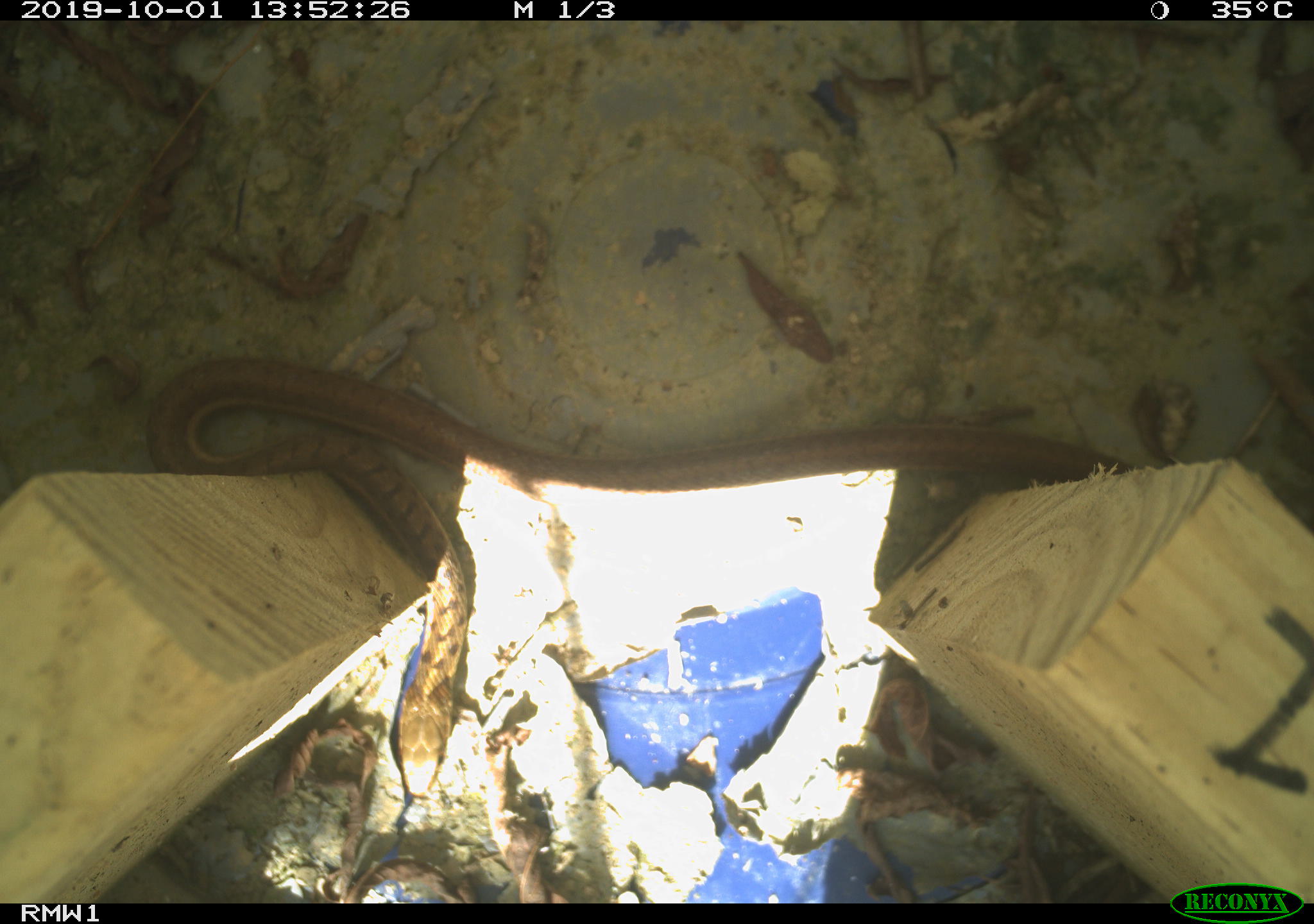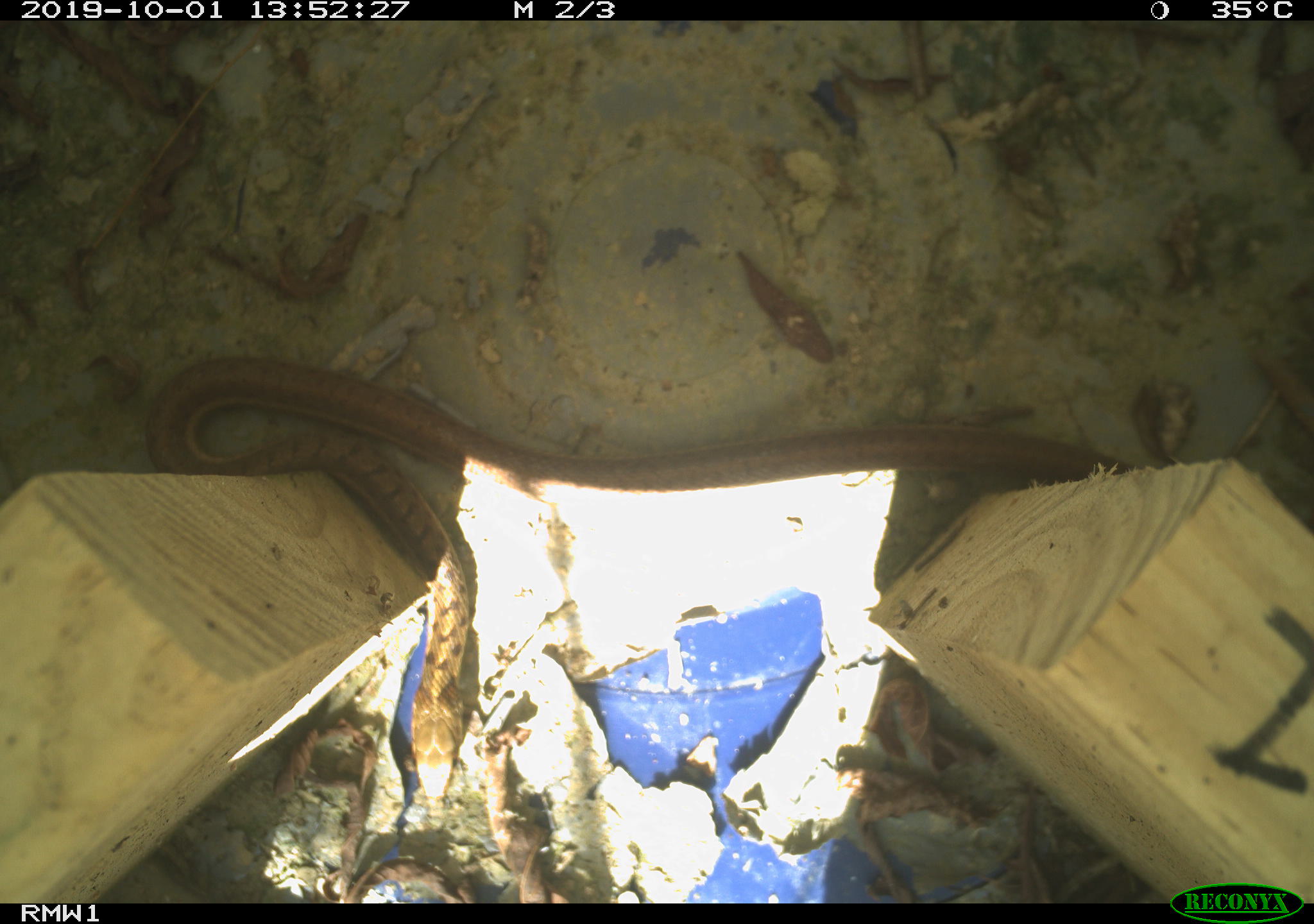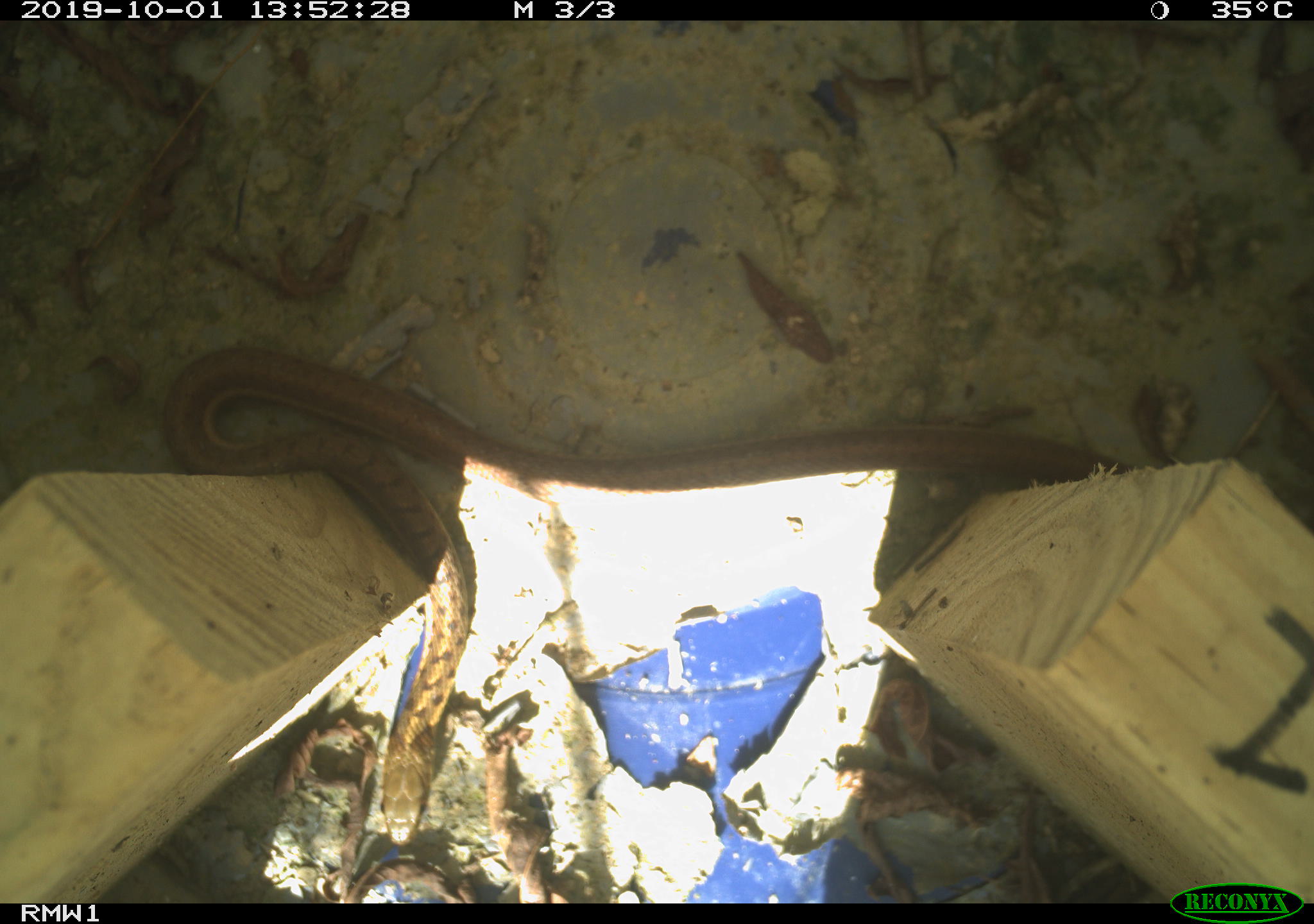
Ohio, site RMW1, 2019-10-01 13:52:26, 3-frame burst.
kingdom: Animalia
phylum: Chordata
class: Reptilia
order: Squamata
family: Colubridae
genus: Thamnophis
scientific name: Thamnophis sirtalis sirtalis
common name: eastern gartersnake